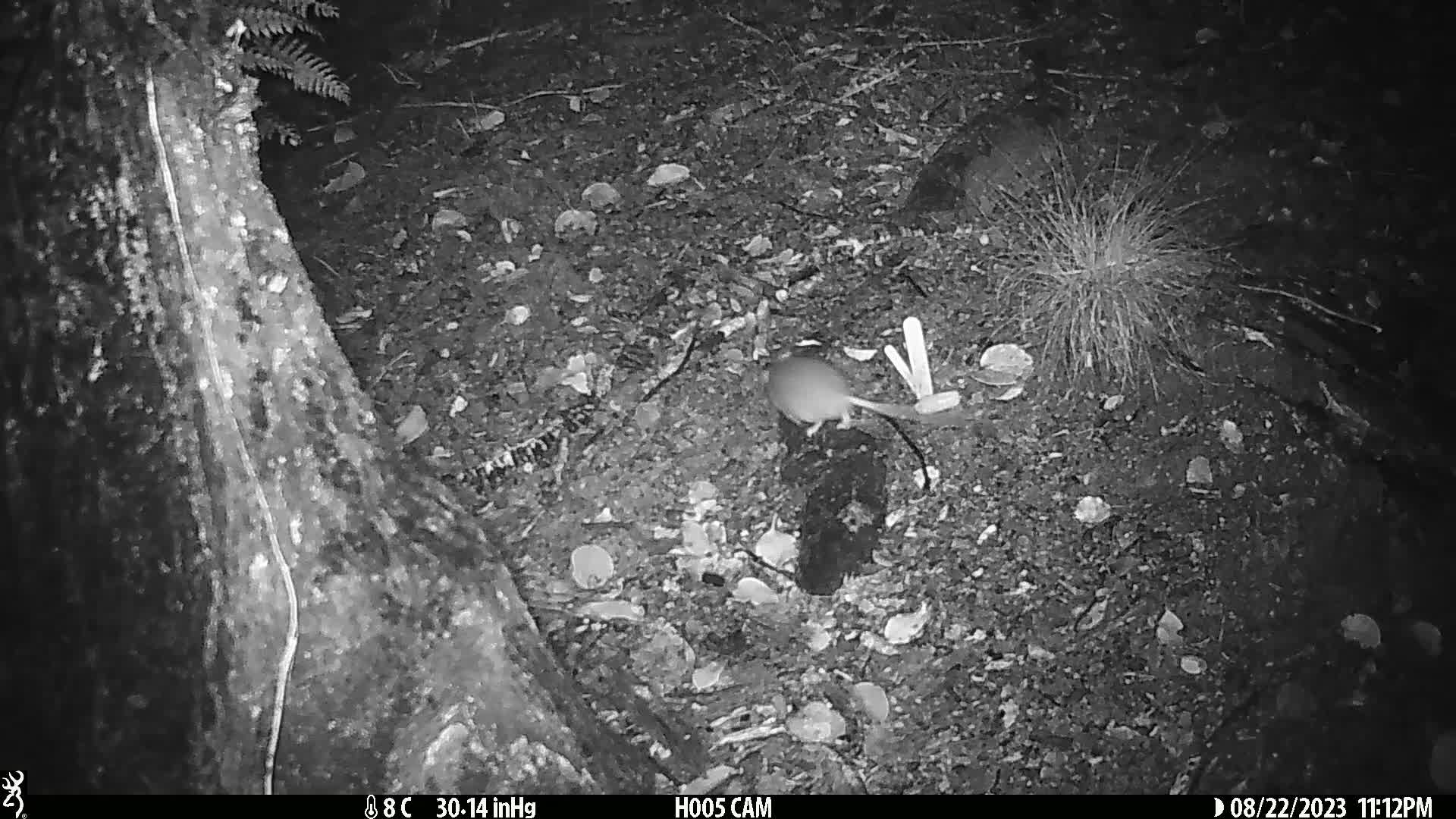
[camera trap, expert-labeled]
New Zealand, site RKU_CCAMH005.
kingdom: Animalia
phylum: Chordata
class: Mammalia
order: Rodentia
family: Muridae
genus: Rattus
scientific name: Rattus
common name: rat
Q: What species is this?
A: Rat (Rattus).